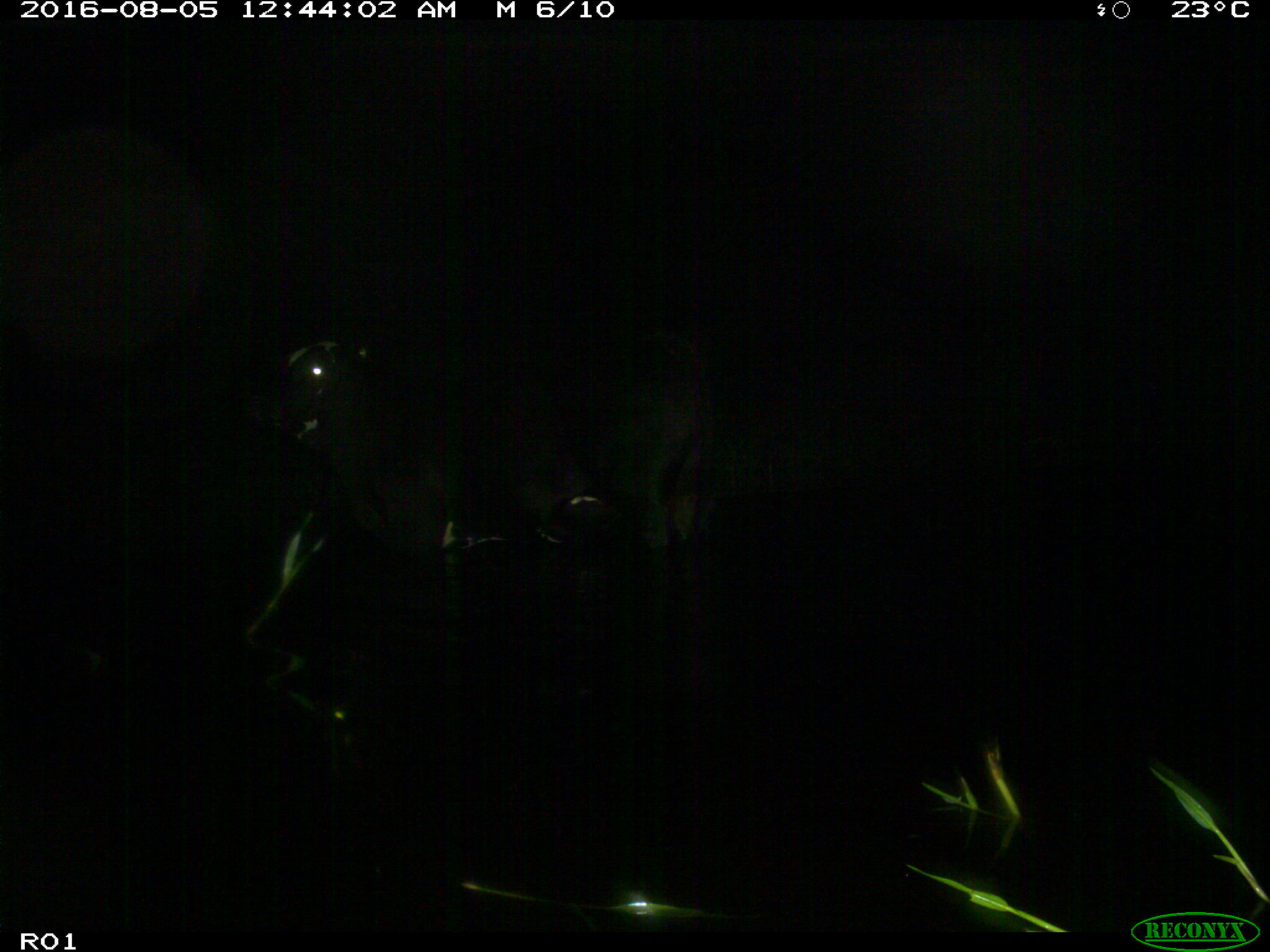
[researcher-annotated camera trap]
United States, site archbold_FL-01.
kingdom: Animalia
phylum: Chordata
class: Mammalia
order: Artiodactyla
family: Bovidae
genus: Bos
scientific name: Bos taurus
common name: domestic cow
Bos taurus (domestic cow).